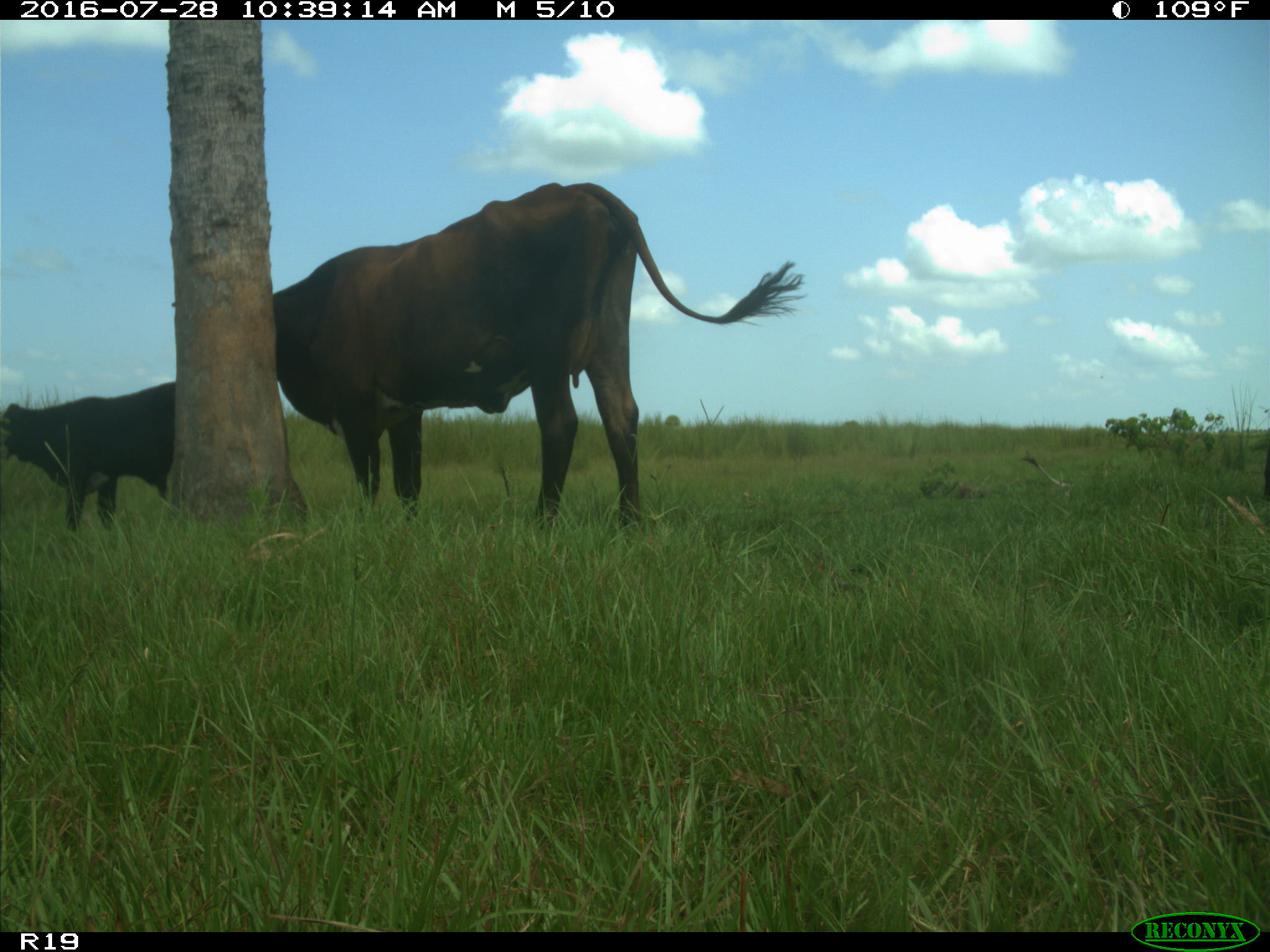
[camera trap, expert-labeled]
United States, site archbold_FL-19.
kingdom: Animalia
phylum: Chordata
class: Mammalia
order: Artiodactyla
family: Bovidae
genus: Bos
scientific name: Bos taurus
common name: domestic cow